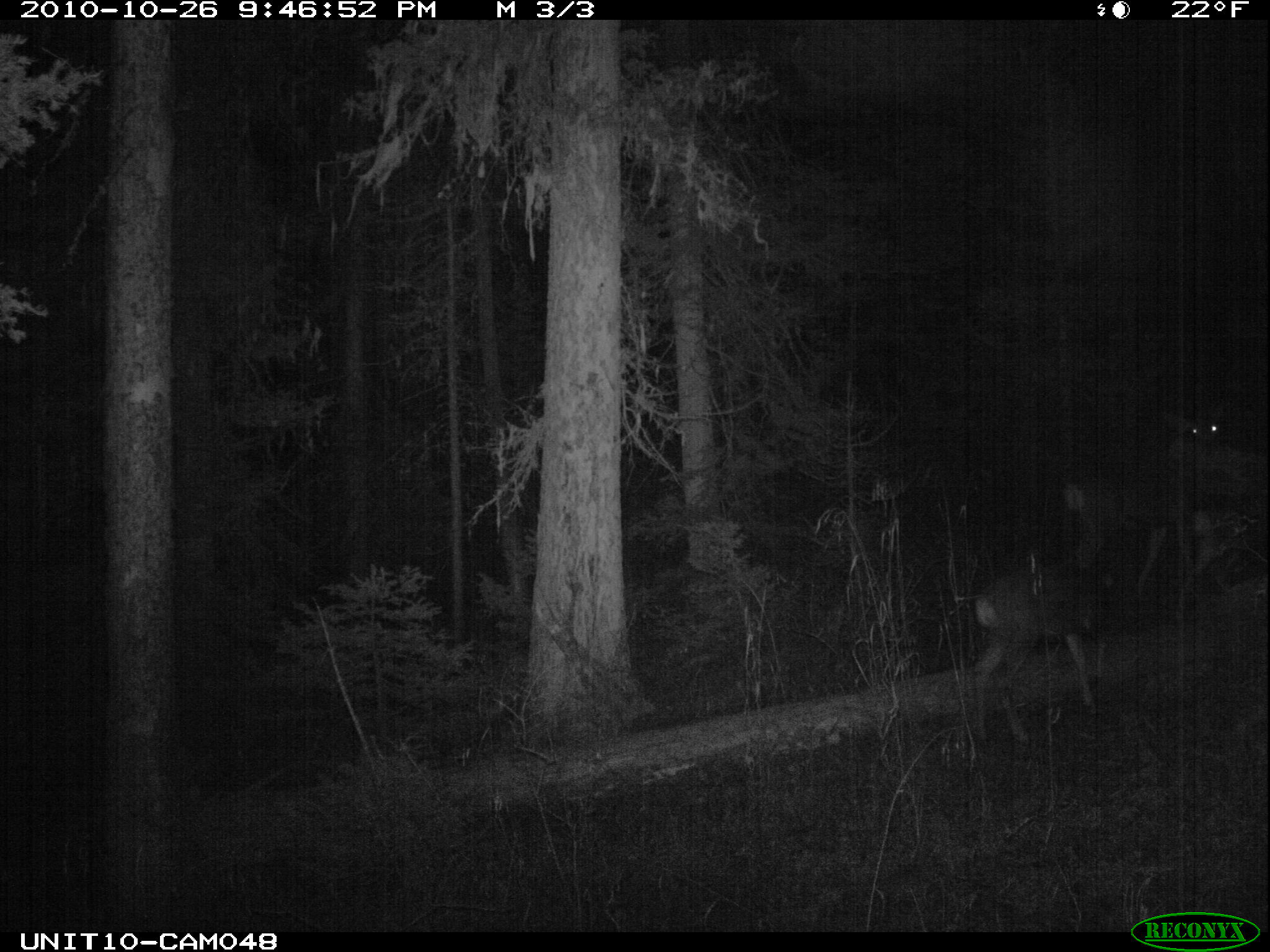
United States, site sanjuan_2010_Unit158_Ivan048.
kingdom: Animalia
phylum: Chordata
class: Mammalia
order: Artiodactyla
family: Cervidae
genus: Odocoileus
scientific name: Odocoileus hemionus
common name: mule deer